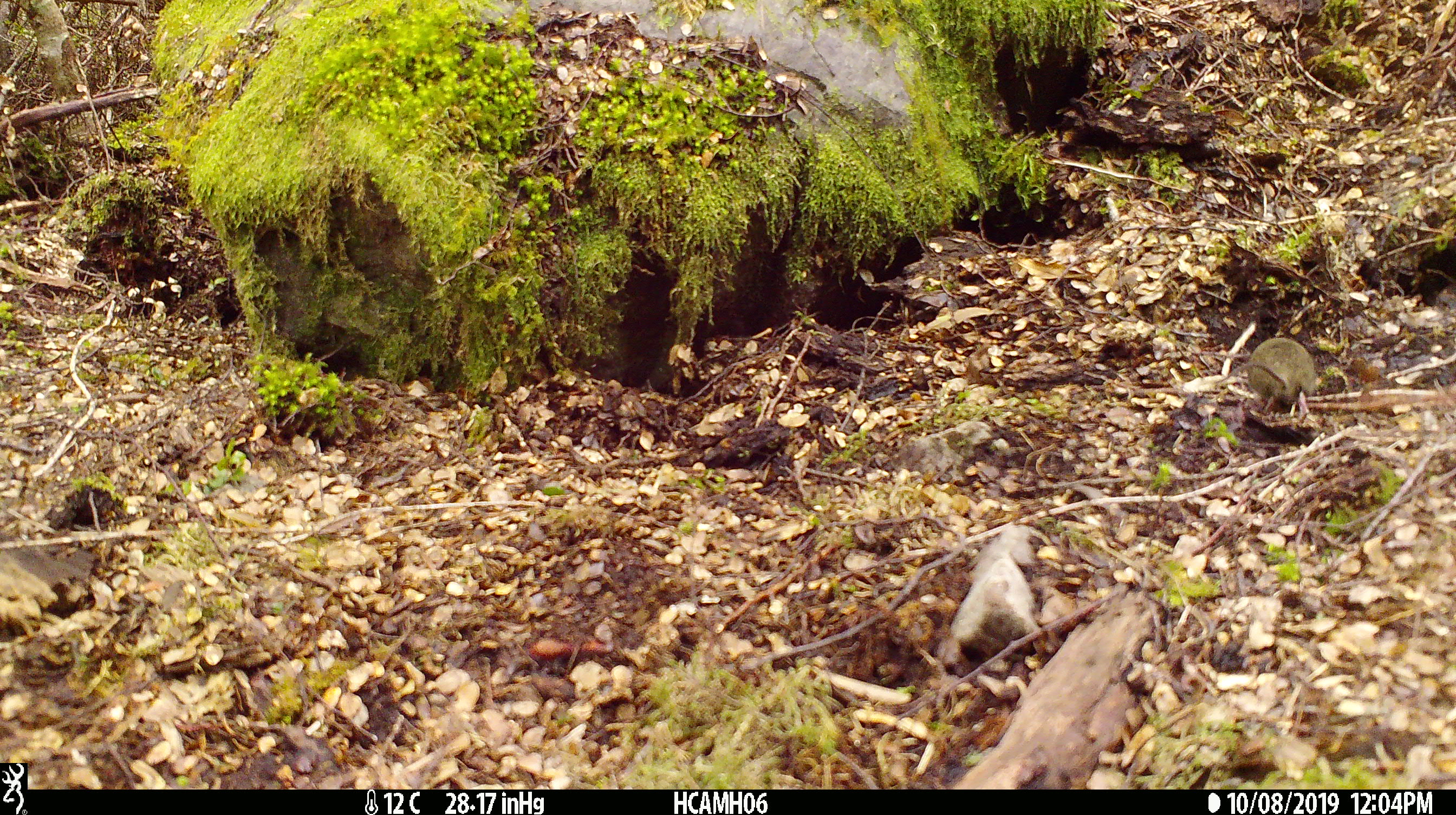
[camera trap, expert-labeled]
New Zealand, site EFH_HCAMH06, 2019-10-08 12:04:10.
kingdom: Animalia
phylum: Chordata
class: Mammalia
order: Rodentia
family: Muridae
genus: Mus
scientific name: Mus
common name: mouse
Mouse (Mus).